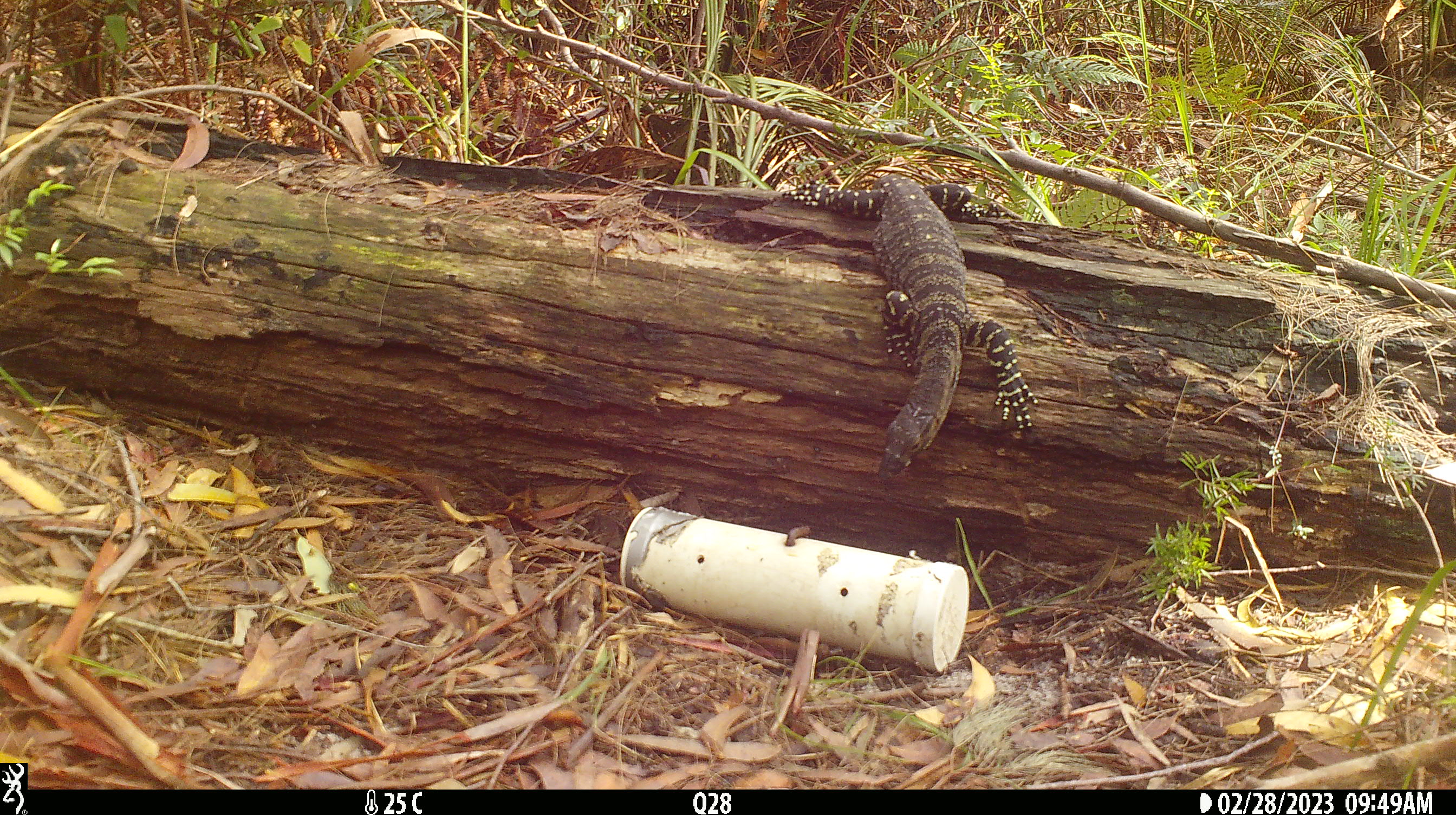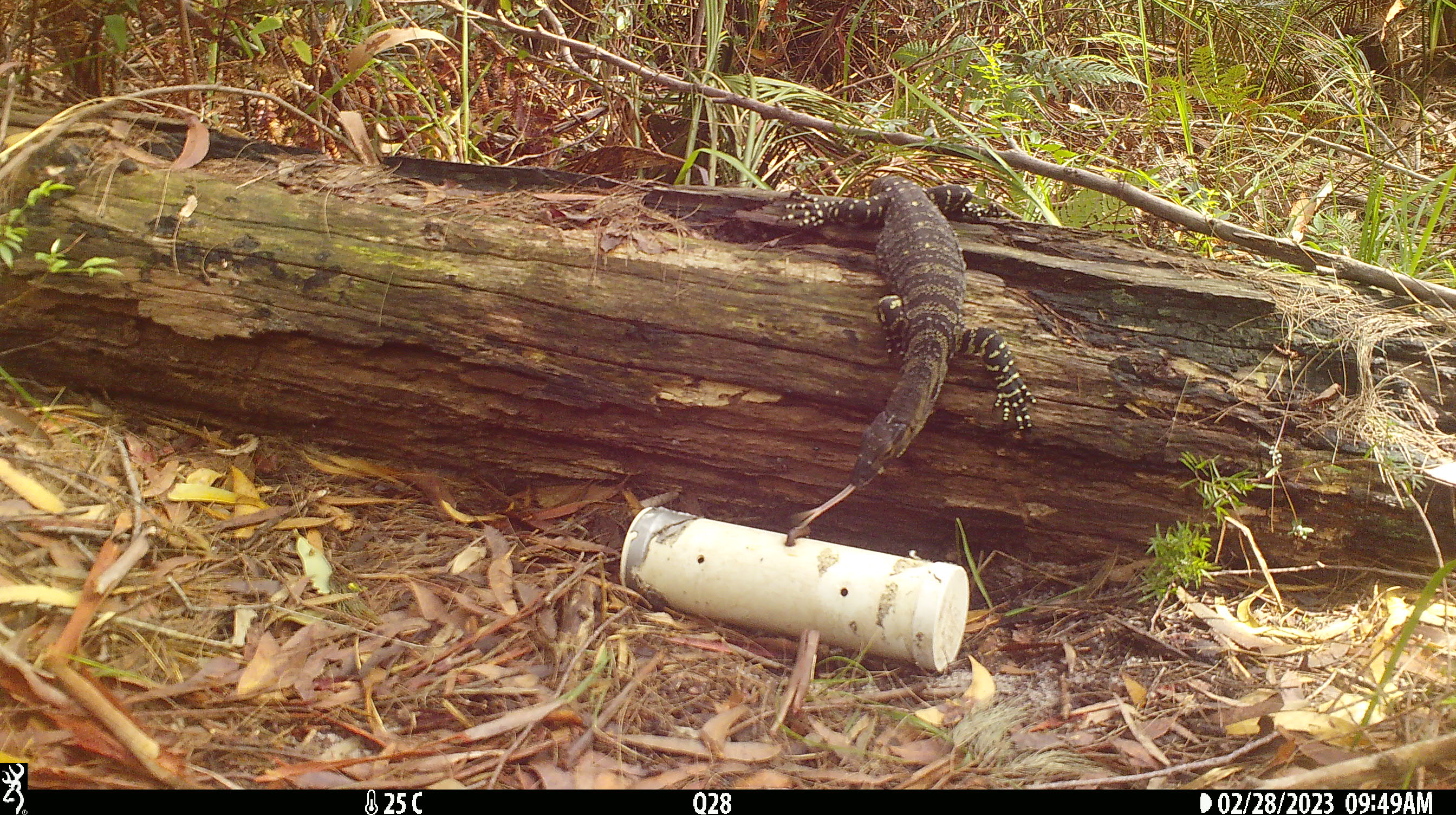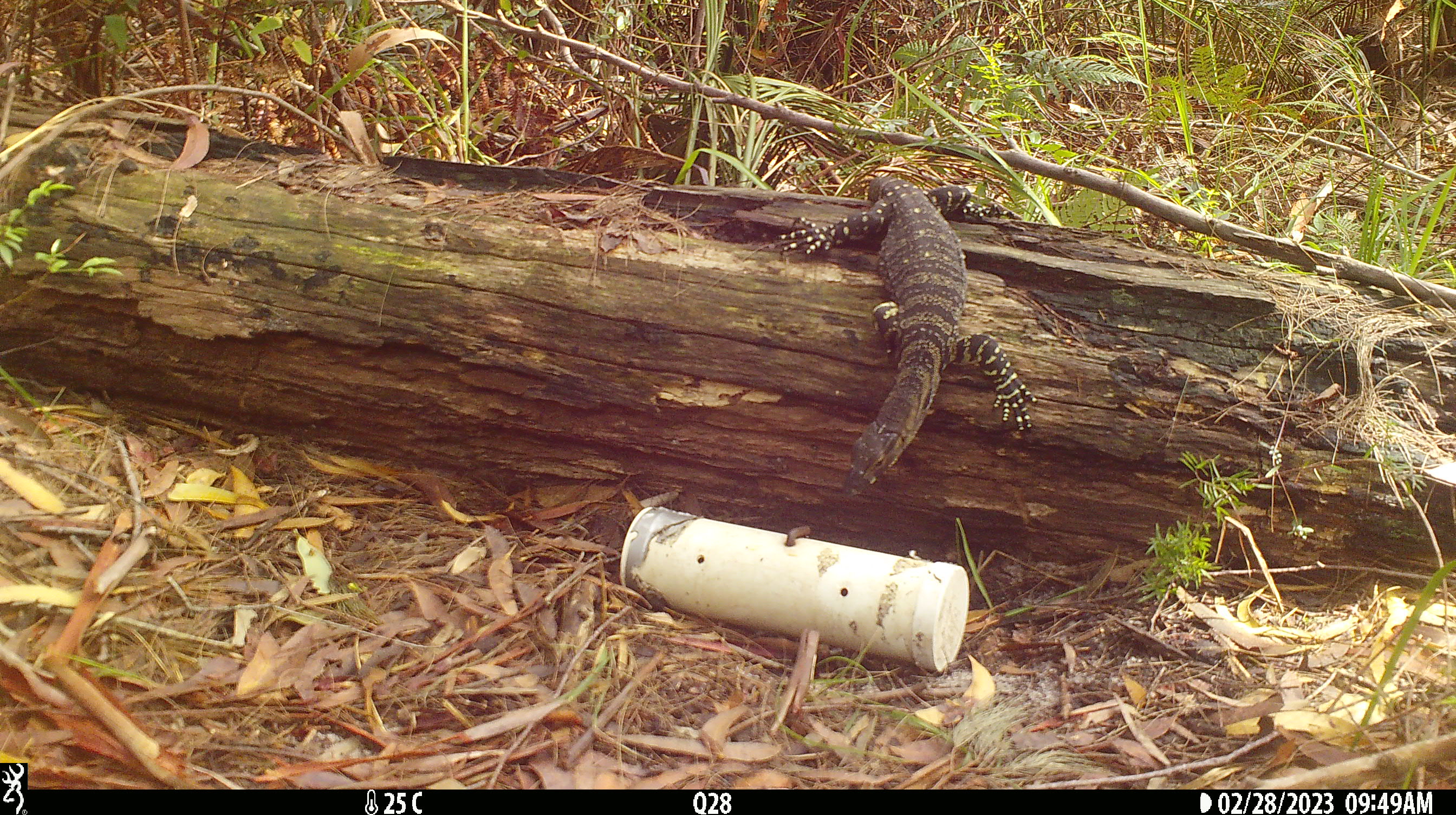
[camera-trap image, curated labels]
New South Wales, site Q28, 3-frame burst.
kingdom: Animalia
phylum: Chordata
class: Reptilia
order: Squamata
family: Varanidae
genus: Varanus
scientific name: Varanus varius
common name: lace monitor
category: goanna